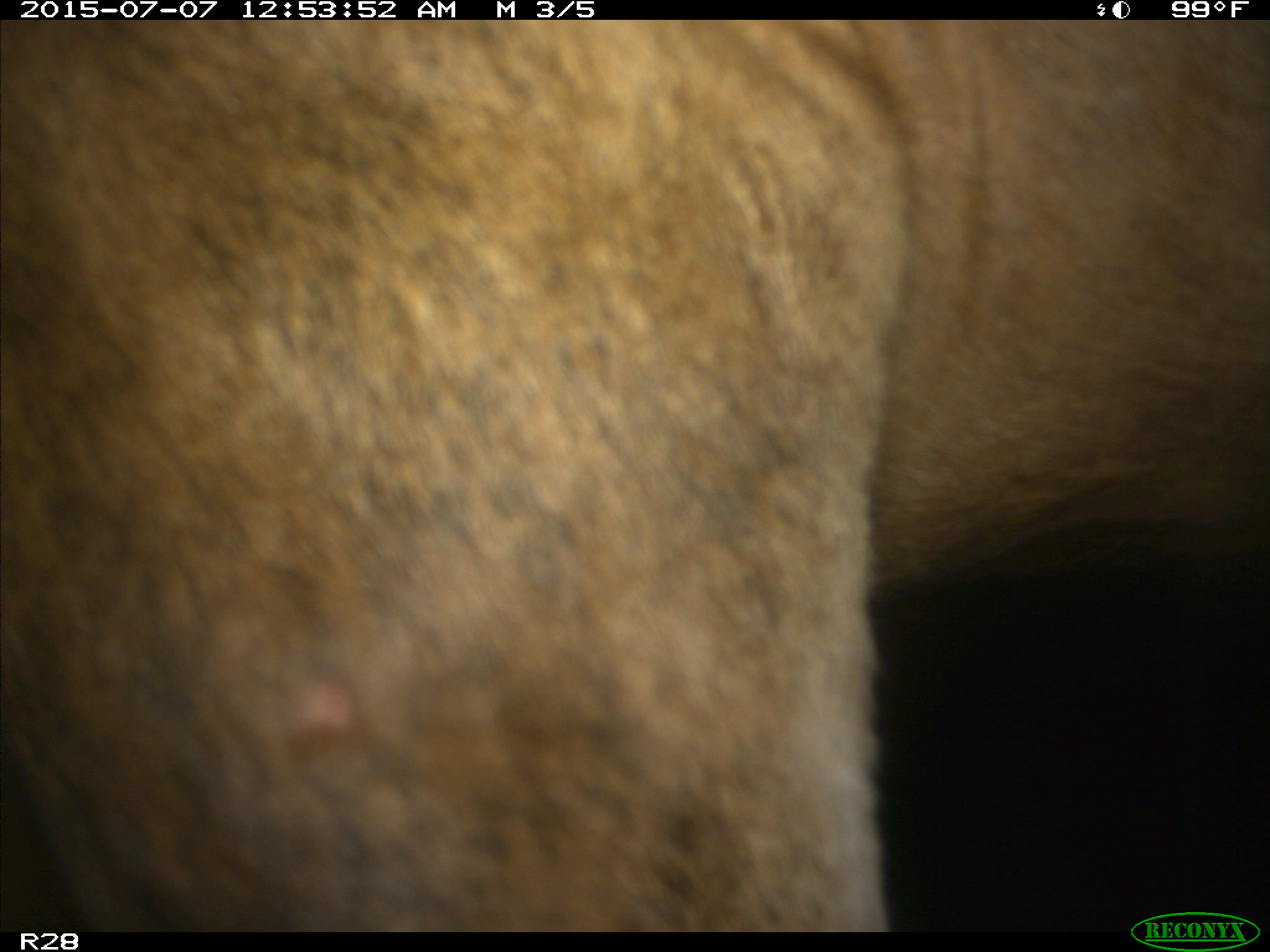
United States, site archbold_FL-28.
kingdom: Animalia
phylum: Chordata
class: Mammalia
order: Artiodactyla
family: Bovidae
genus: Bos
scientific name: Bos taurus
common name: domestic cow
Bos taurus (domestic cow).